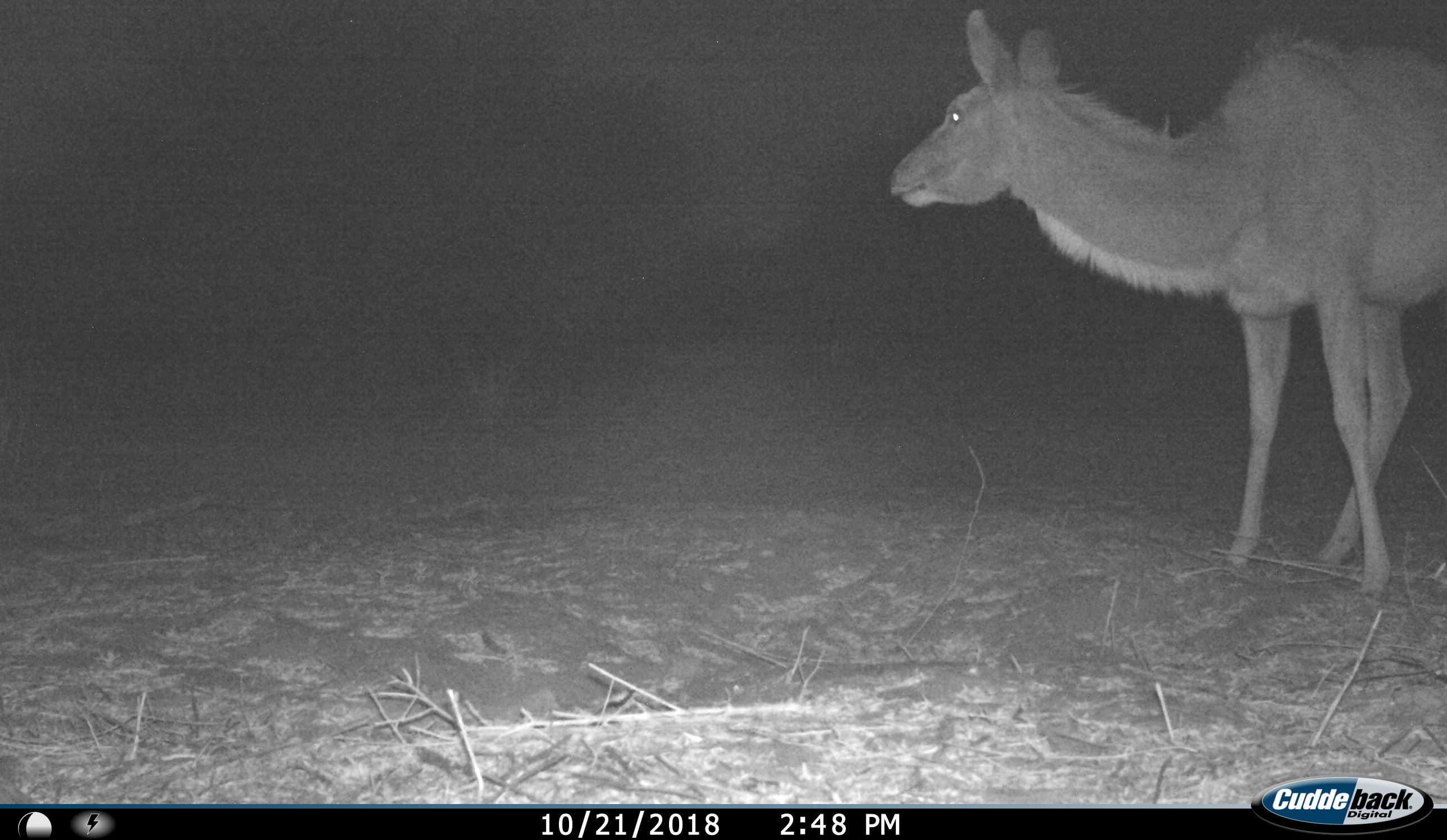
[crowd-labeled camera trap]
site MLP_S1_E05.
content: unidentified animal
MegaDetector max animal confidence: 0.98